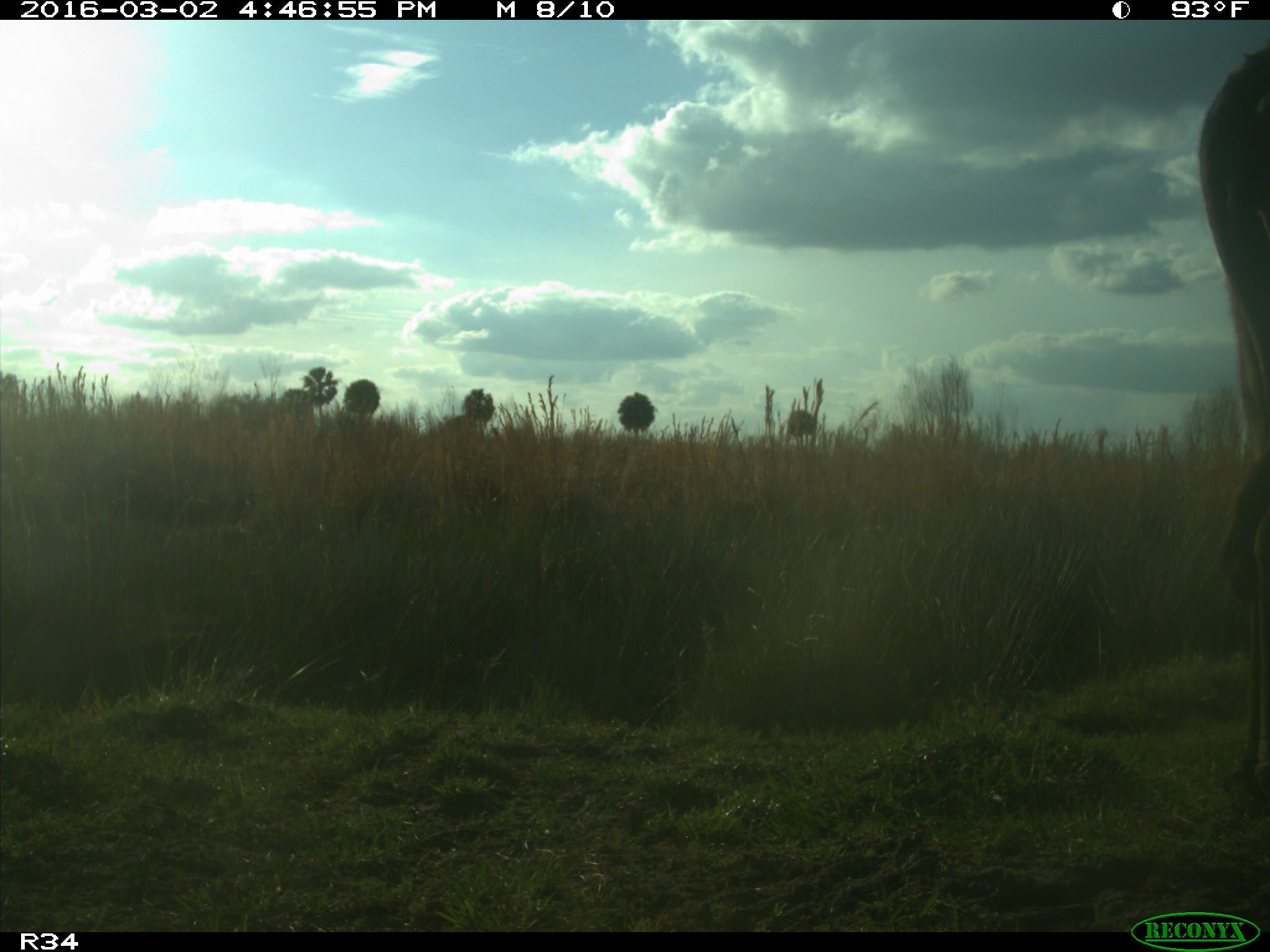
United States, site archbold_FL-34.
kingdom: Animalia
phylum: Chordata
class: Mammalia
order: Artiodactyla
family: Bovidae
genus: Bos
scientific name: Bos taurus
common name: domestic cow